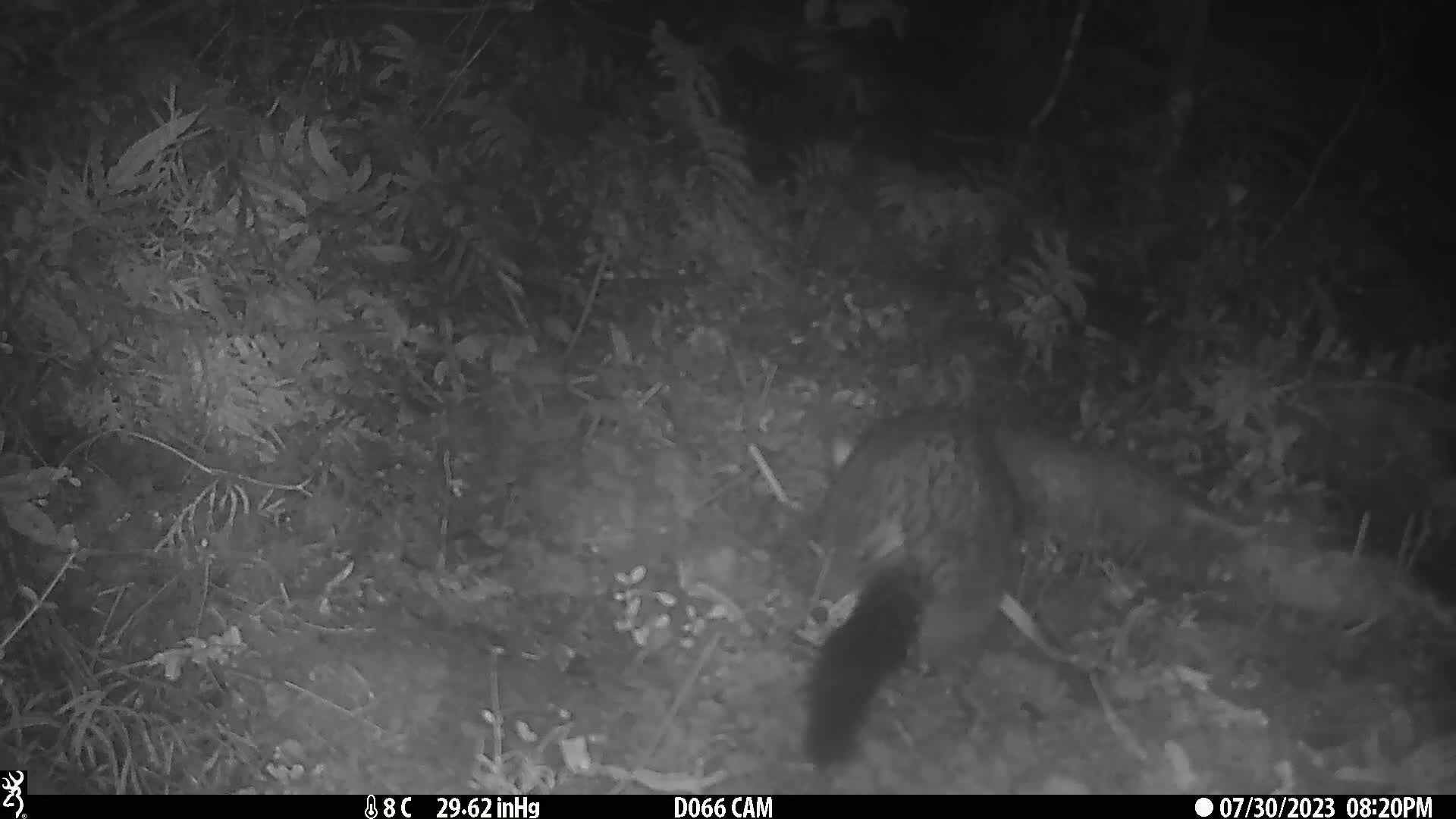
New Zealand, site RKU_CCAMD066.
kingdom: Animalia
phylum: Chordata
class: Mammalia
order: Diprotodontia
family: Phalangeridae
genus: Trichosurus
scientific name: Trichosurus vulpecula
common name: common brushtail possum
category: possum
Possum (common brushtail possum) (Trichosurus vulpecula).